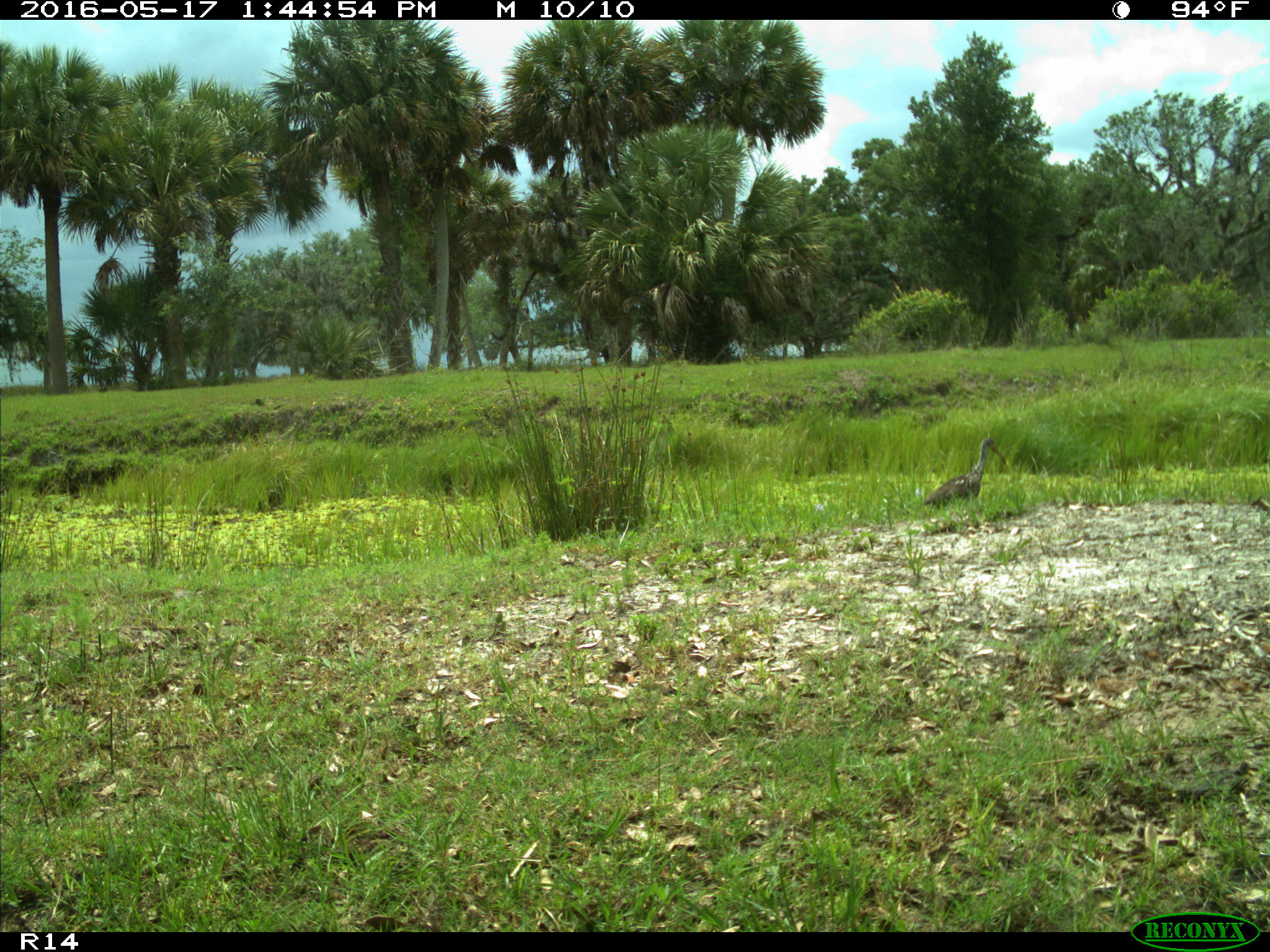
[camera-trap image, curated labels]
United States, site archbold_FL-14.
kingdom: Animalia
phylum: Chordata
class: Aves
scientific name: Aves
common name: birds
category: unidentified bird